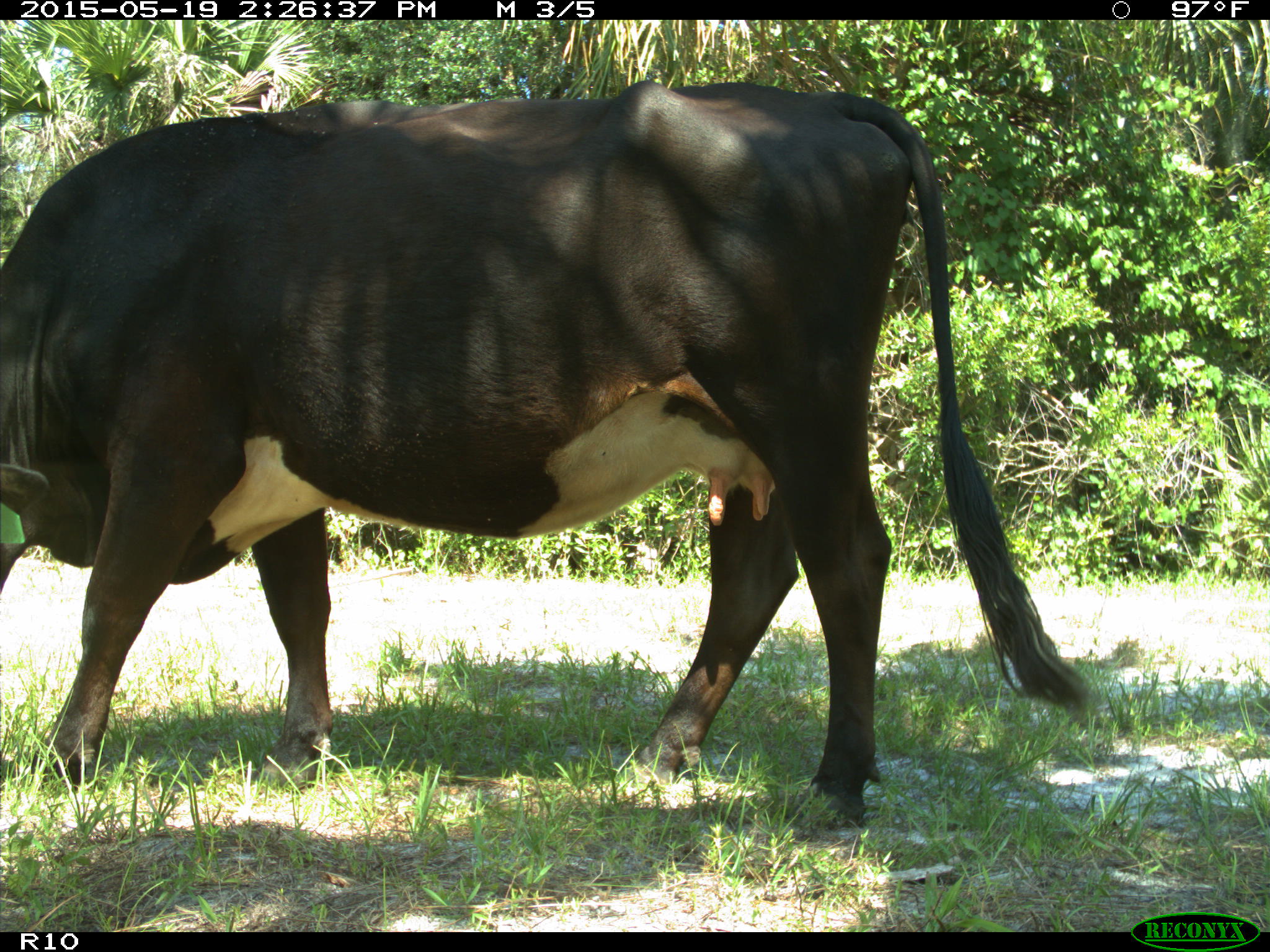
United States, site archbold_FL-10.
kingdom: Animalia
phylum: Chordata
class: Mammalia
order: Artiodactyla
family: Bovidae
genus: Bos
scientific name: Bos taurus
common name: domestic cow